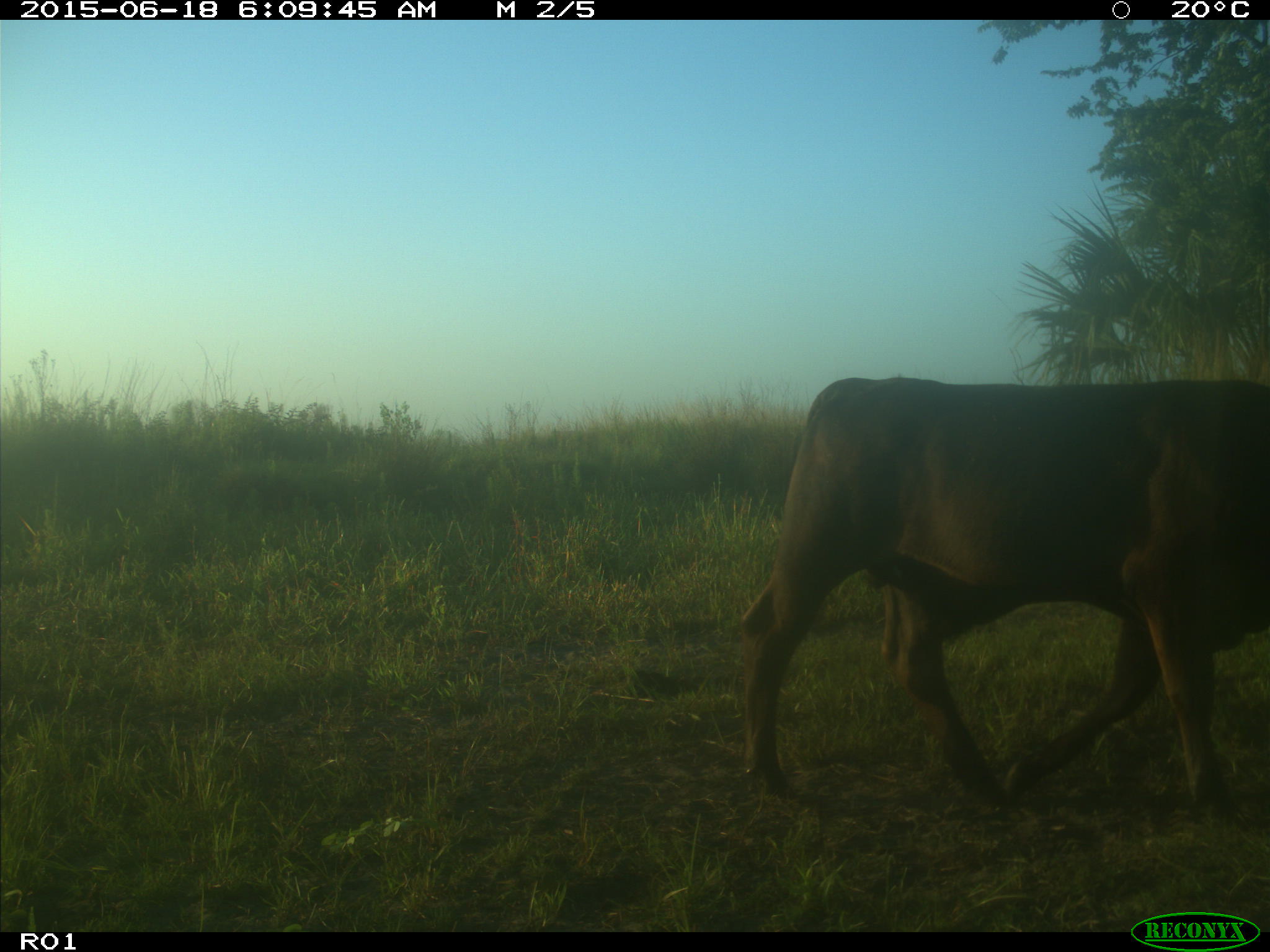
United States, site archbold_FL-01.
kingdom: Animalia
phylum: Chordata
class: Mammalia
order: Artiodactyla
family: Bovidae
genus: Bos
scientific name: Bos taurus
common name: domestic cow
Bos taurus (domestic cow).